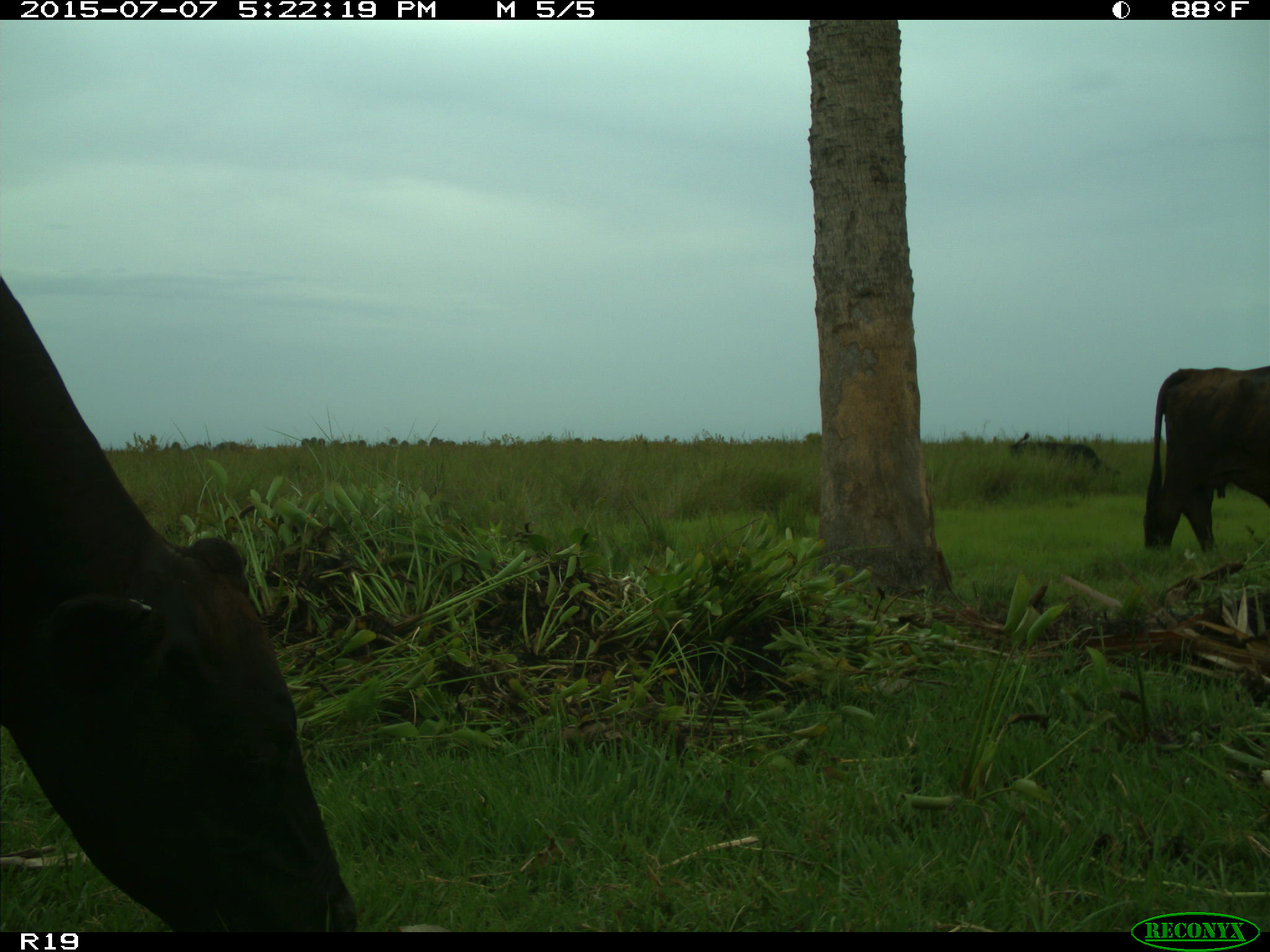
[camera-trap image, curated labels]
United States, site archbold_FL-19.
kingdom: Animalia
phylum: Chordata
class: Mammalia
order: Artiodactyla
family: Bovidae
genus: Bos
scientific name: Bos taurus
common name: domestic cow